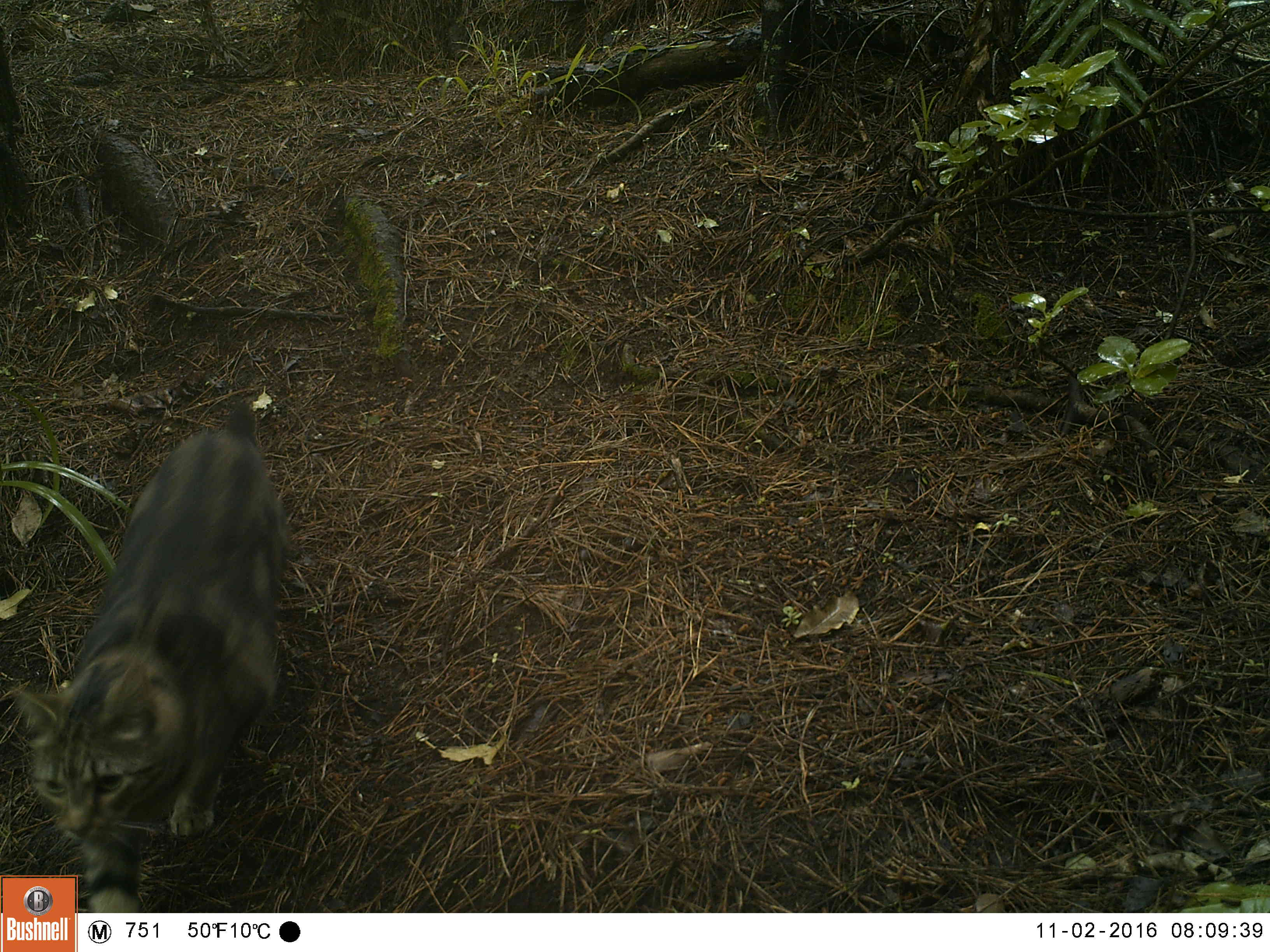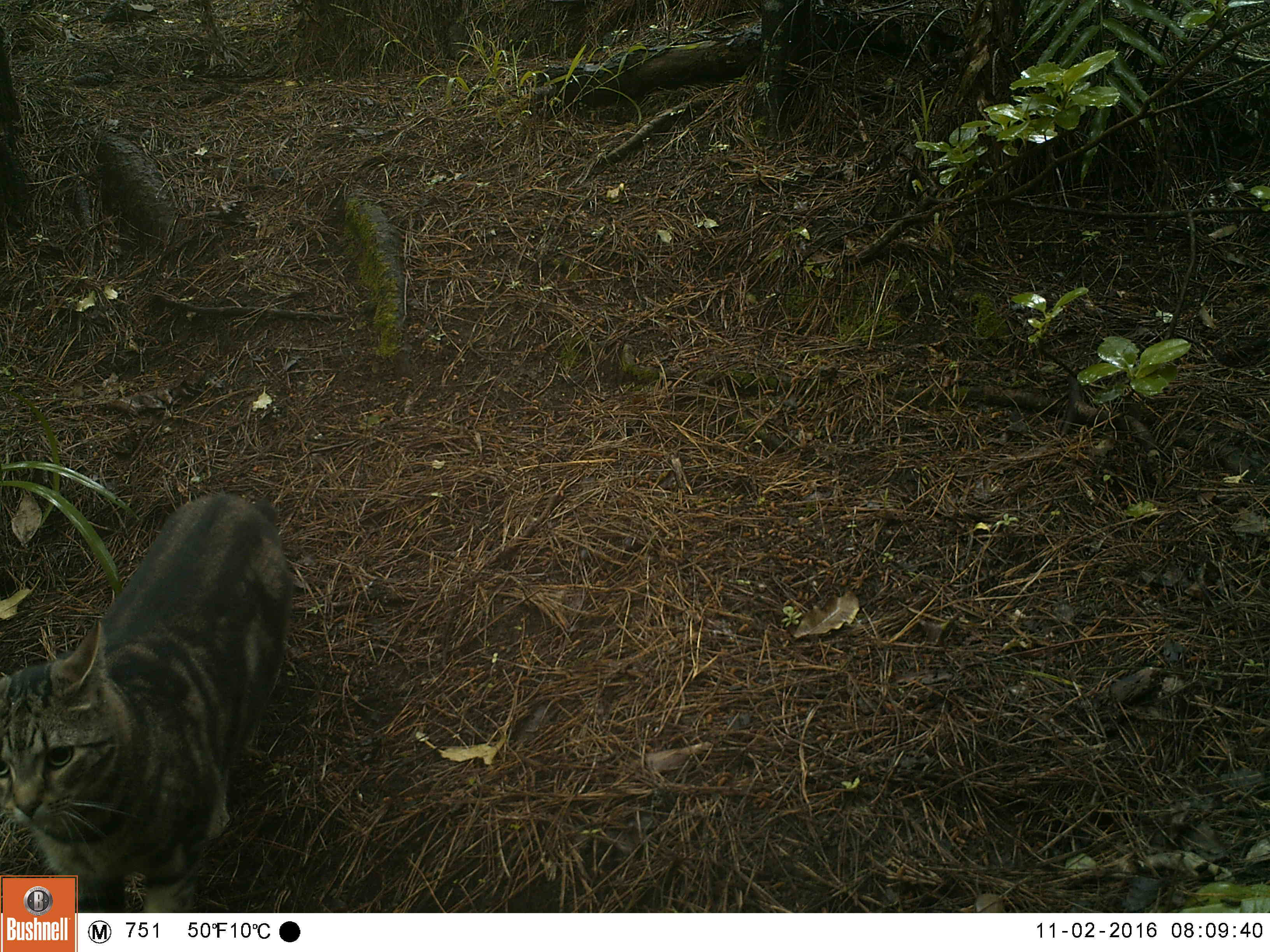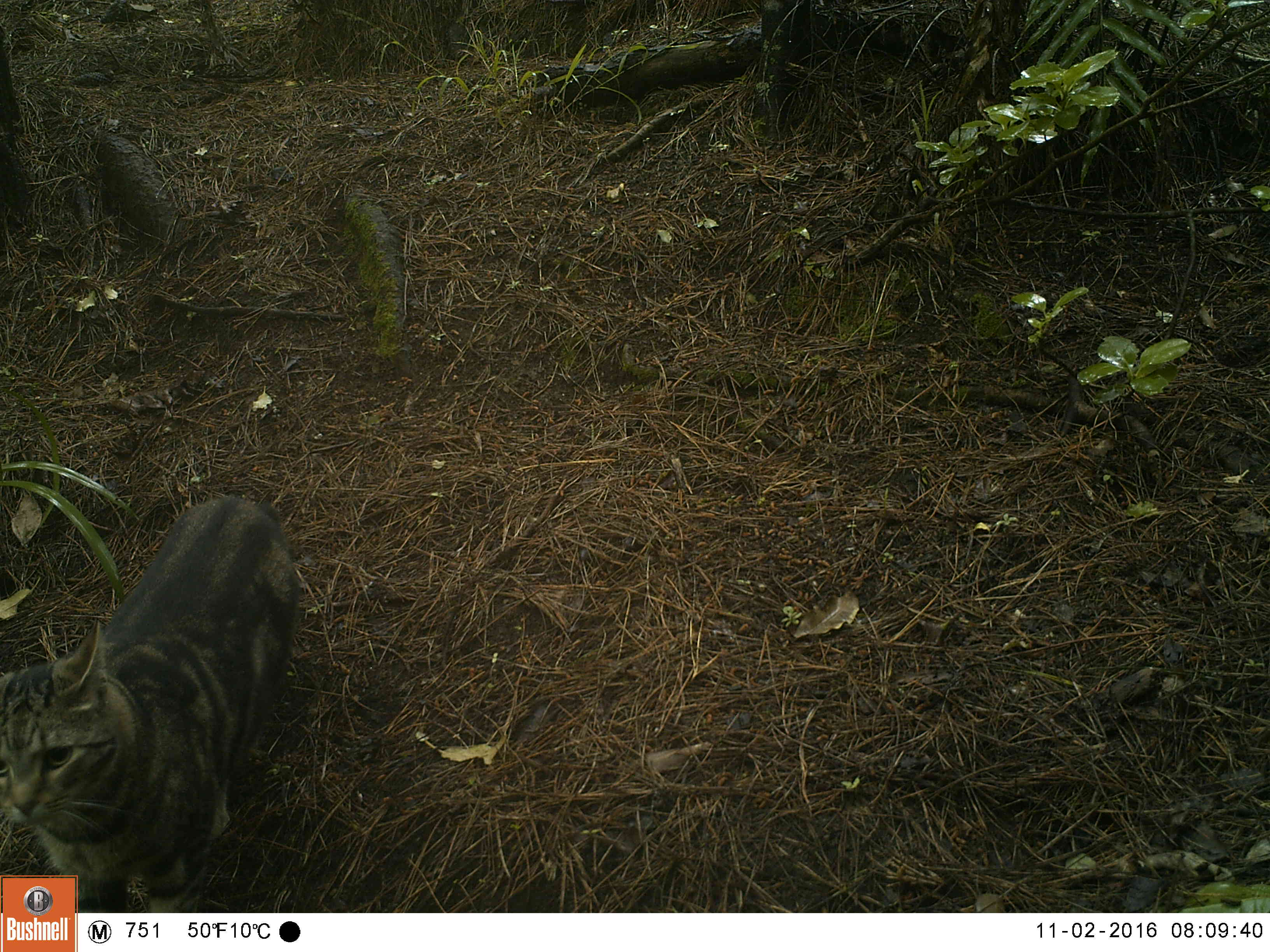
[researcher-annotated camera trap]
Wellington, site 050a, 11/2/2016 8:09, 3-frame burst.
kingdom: Animalia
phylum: Chordata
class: Mammalia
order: Carnivora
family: Felidae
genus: Felis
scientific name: Felis catus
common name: cat